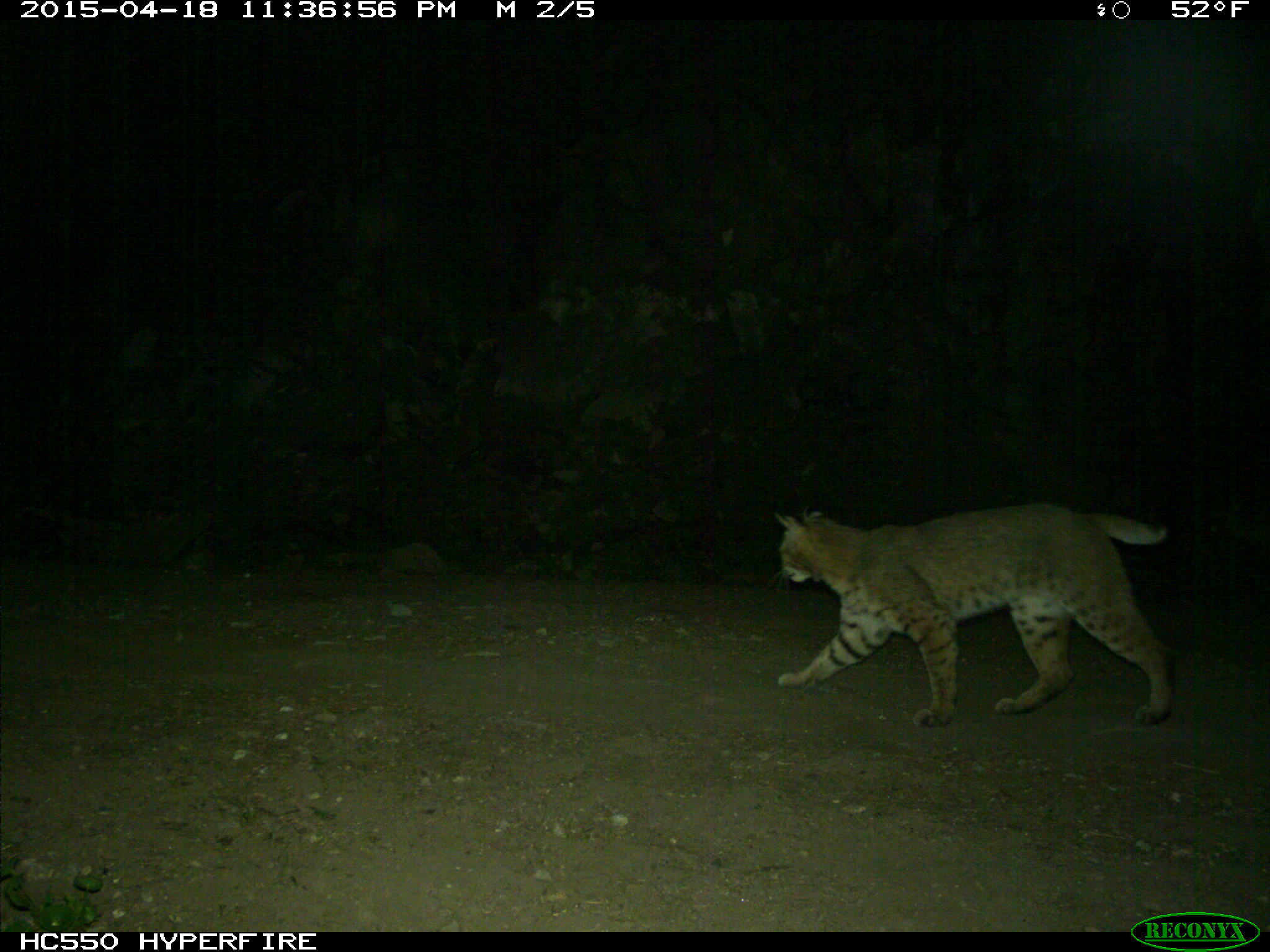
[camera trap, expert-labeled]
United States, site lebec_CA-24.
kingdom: Animalia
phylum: Chordata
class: Mammalia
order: Carnivora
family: Felidae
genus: Lynx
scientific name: Lynx rufus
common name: bobcat